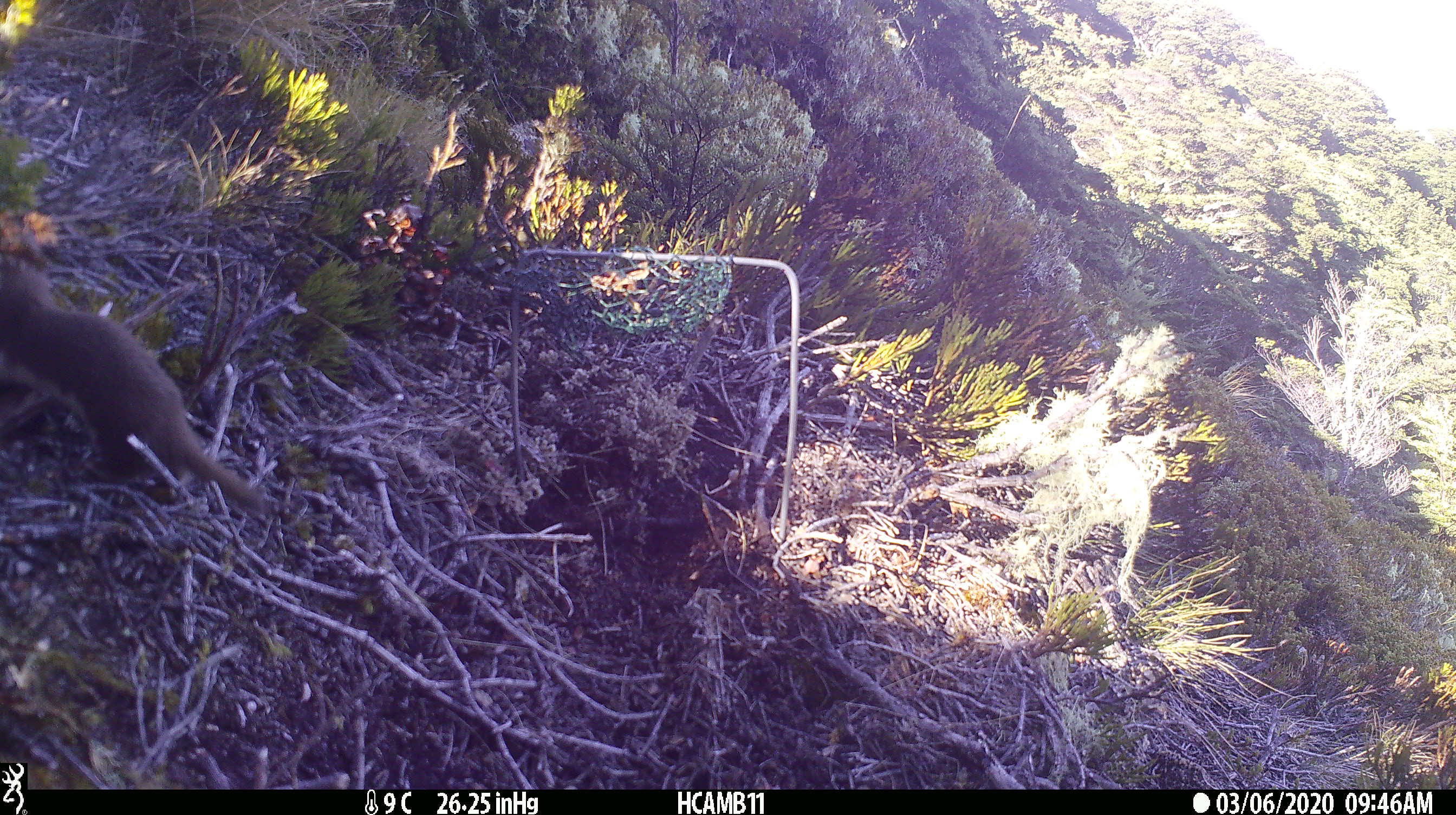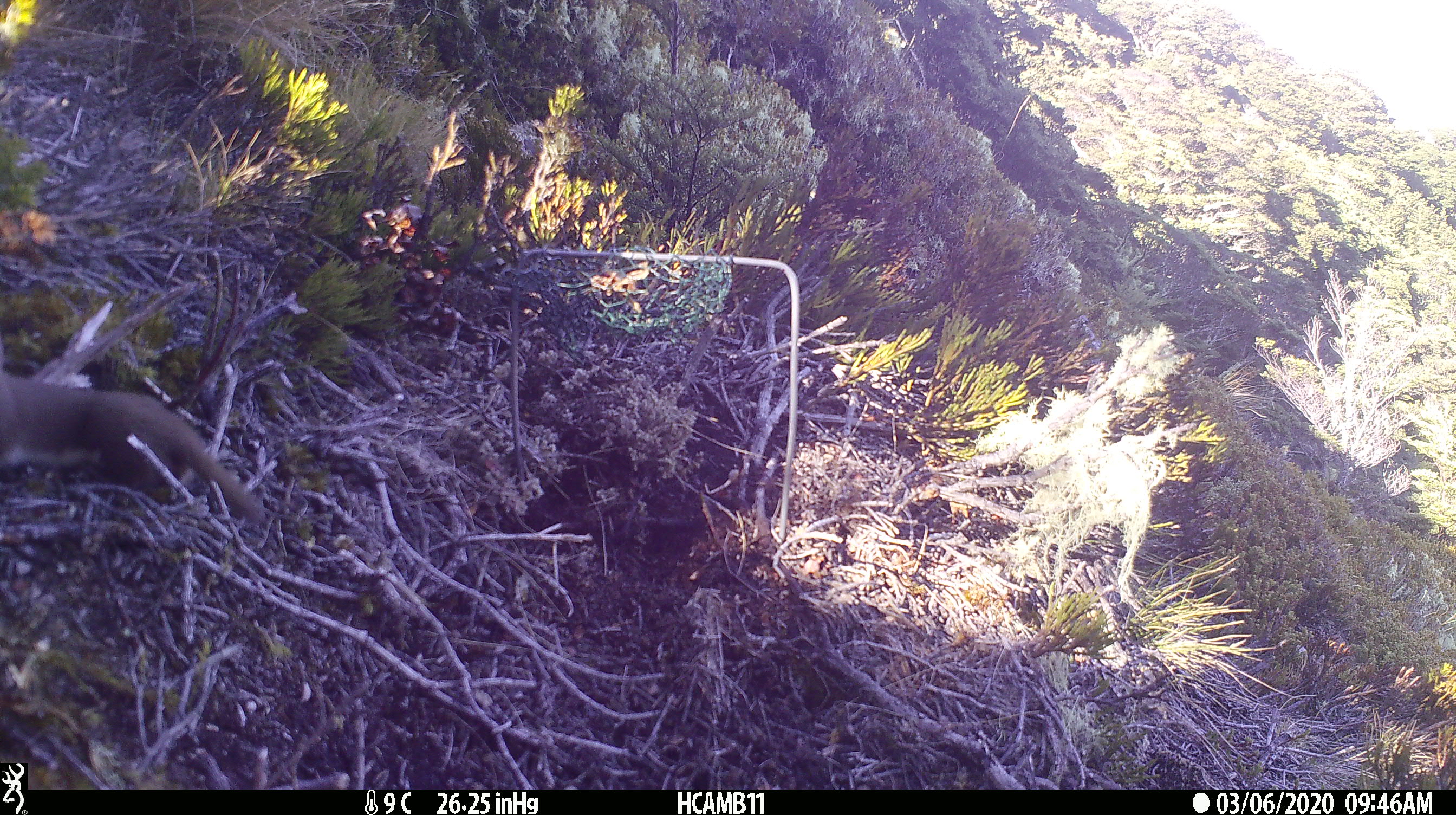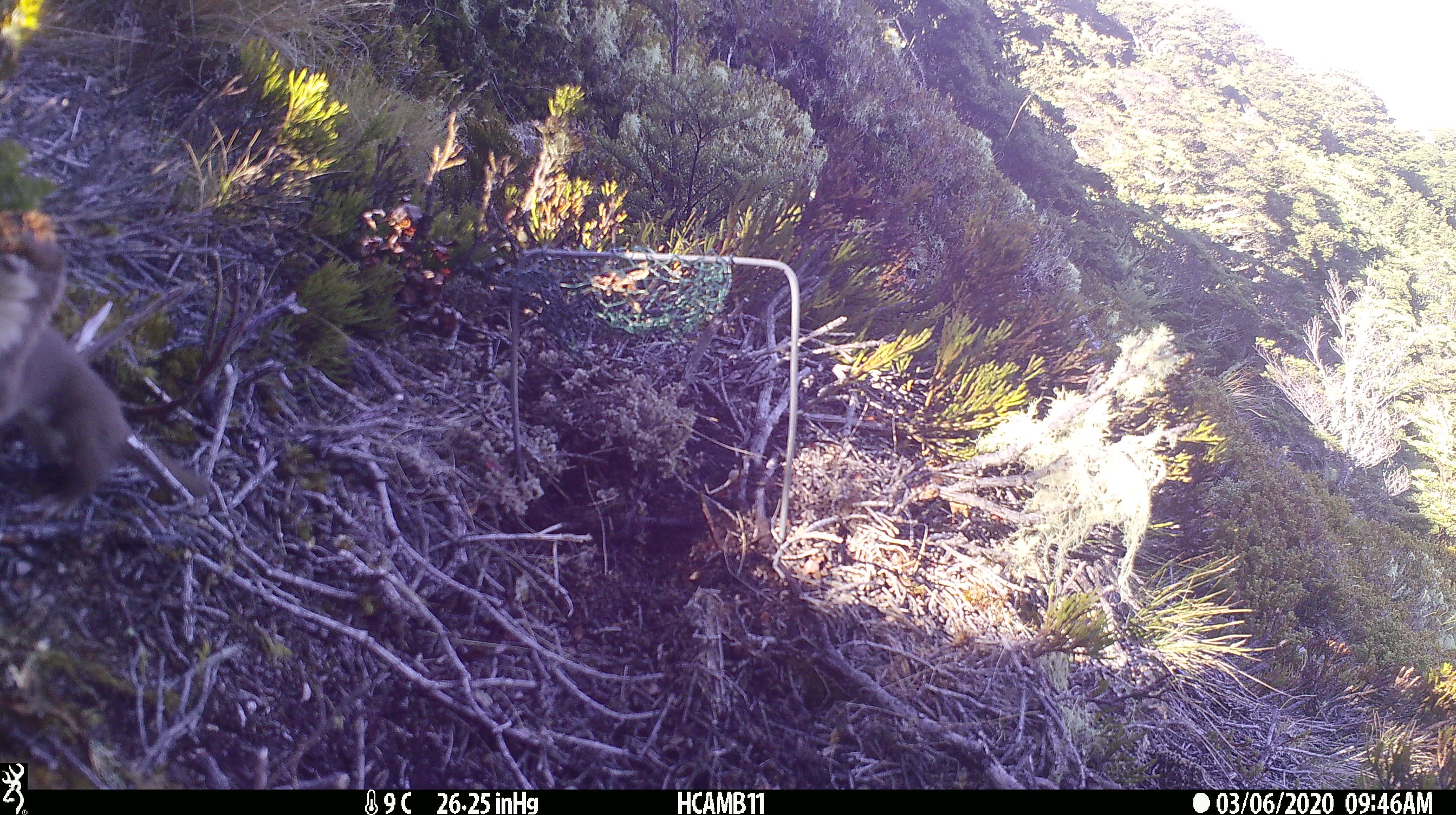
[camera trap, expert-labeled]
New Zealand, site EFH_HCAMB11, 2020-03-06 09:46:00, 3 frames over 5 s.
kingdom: Animalia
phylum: Chordata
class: Mammalia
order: Carnivora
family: Mustelidae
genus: Mustela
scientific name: Mustela nivalis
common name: least weasel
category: weasel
Weasel (least weasel) (Mustela nivalis).